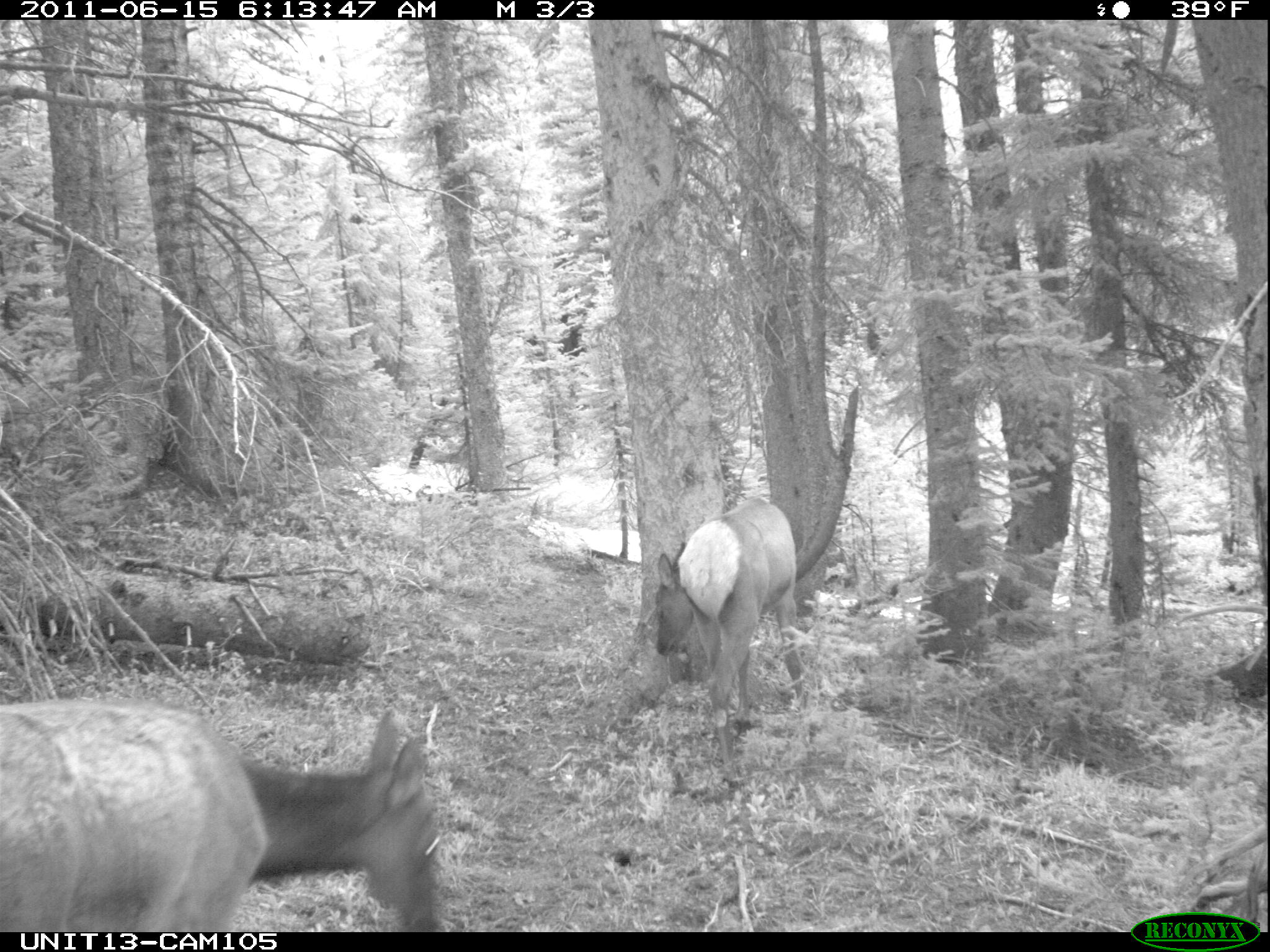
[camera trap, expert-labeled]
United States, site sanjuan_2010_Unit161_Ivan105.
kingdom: Animalia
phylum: Chordata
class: Mammalia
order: Artiodactyla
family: Cervidae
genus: Cervus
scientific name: Cervus elaphus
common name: red deer